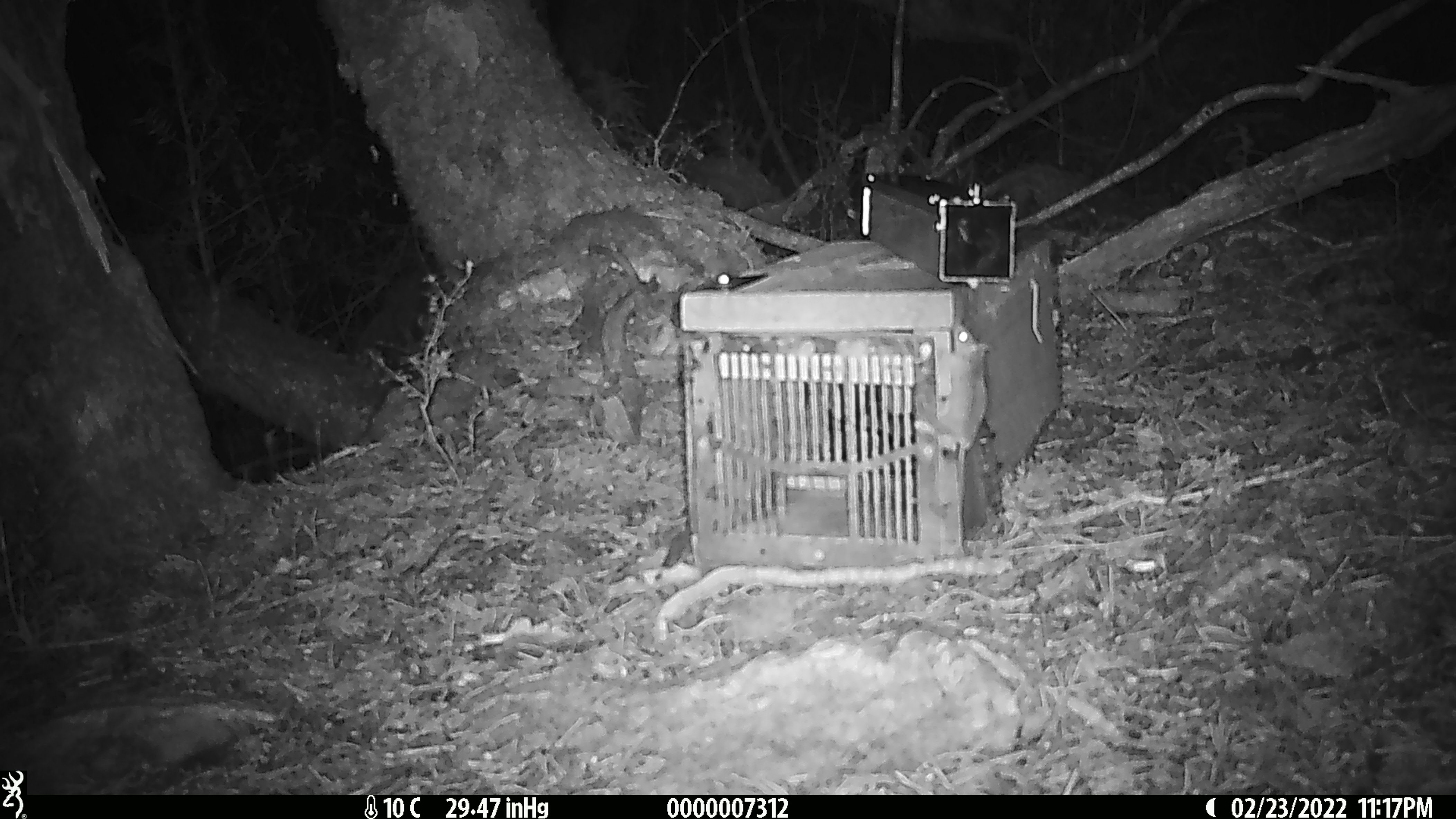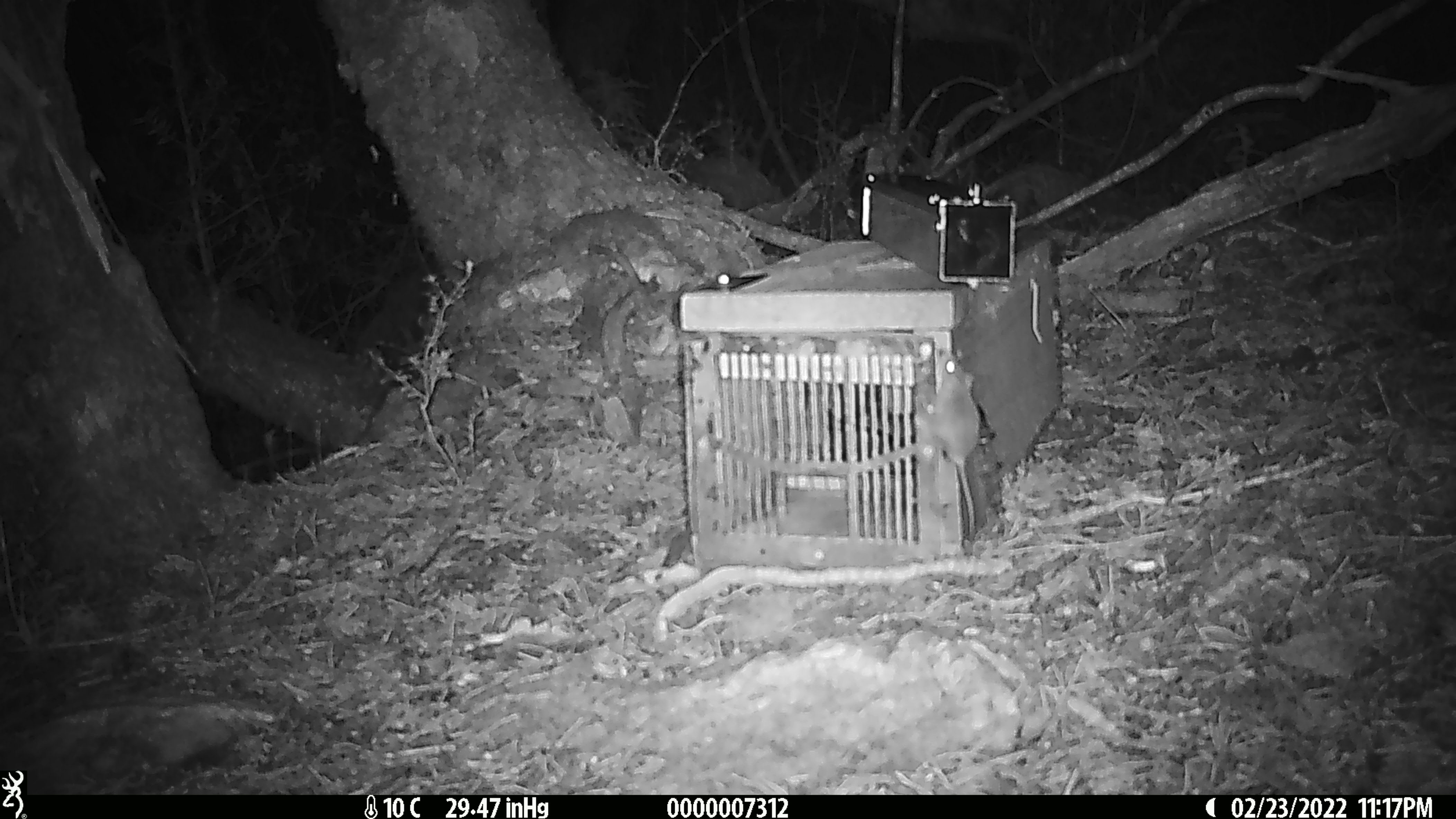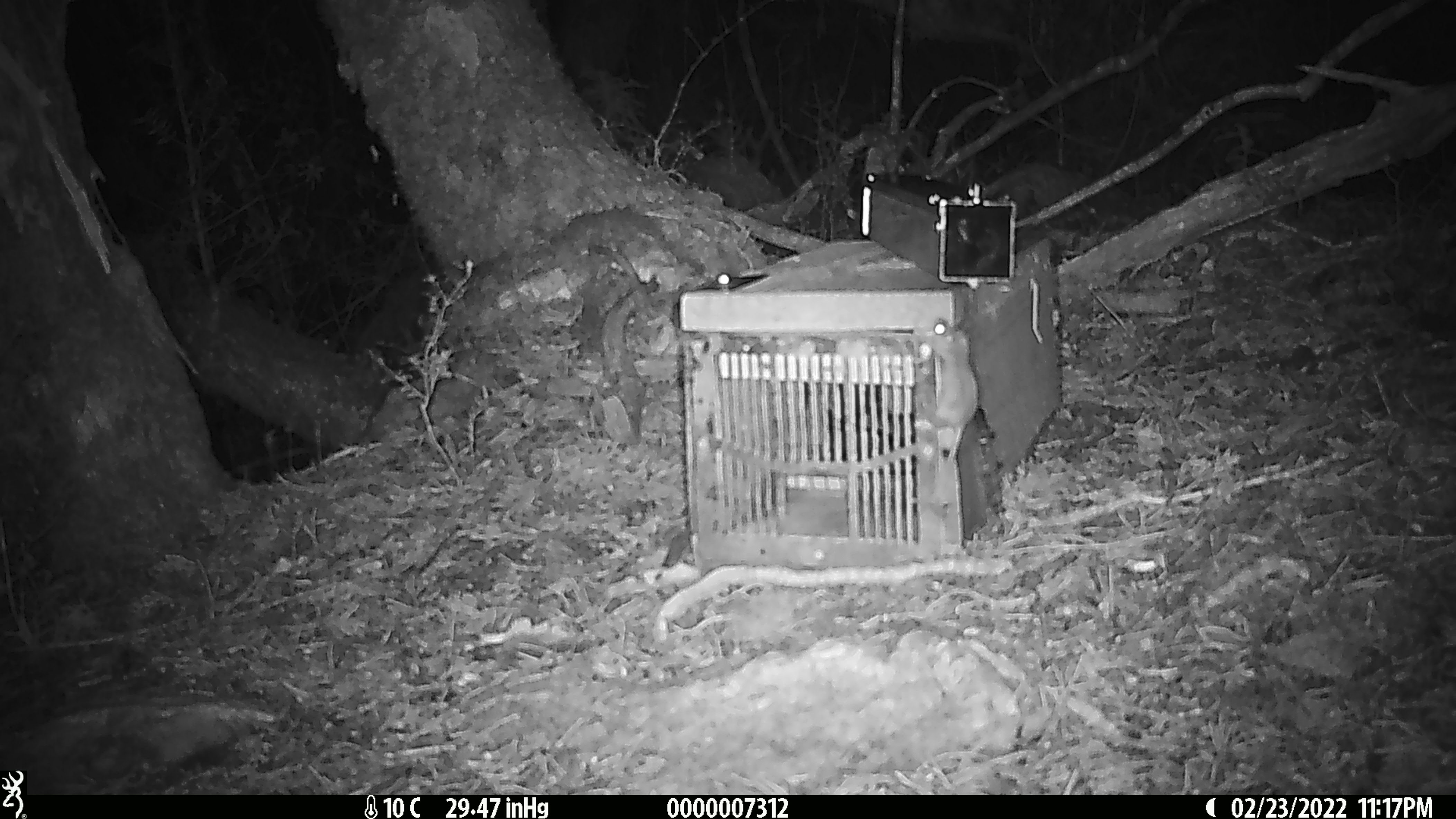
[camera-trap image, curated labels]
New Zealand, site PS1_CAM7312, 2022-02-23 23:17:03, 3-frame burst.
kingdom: Animalia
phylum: Chordata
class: Mammalia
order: Rodentia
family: Muridae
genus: Mus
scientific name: Mus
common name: mouse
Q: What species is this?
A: Mouse (Mus).